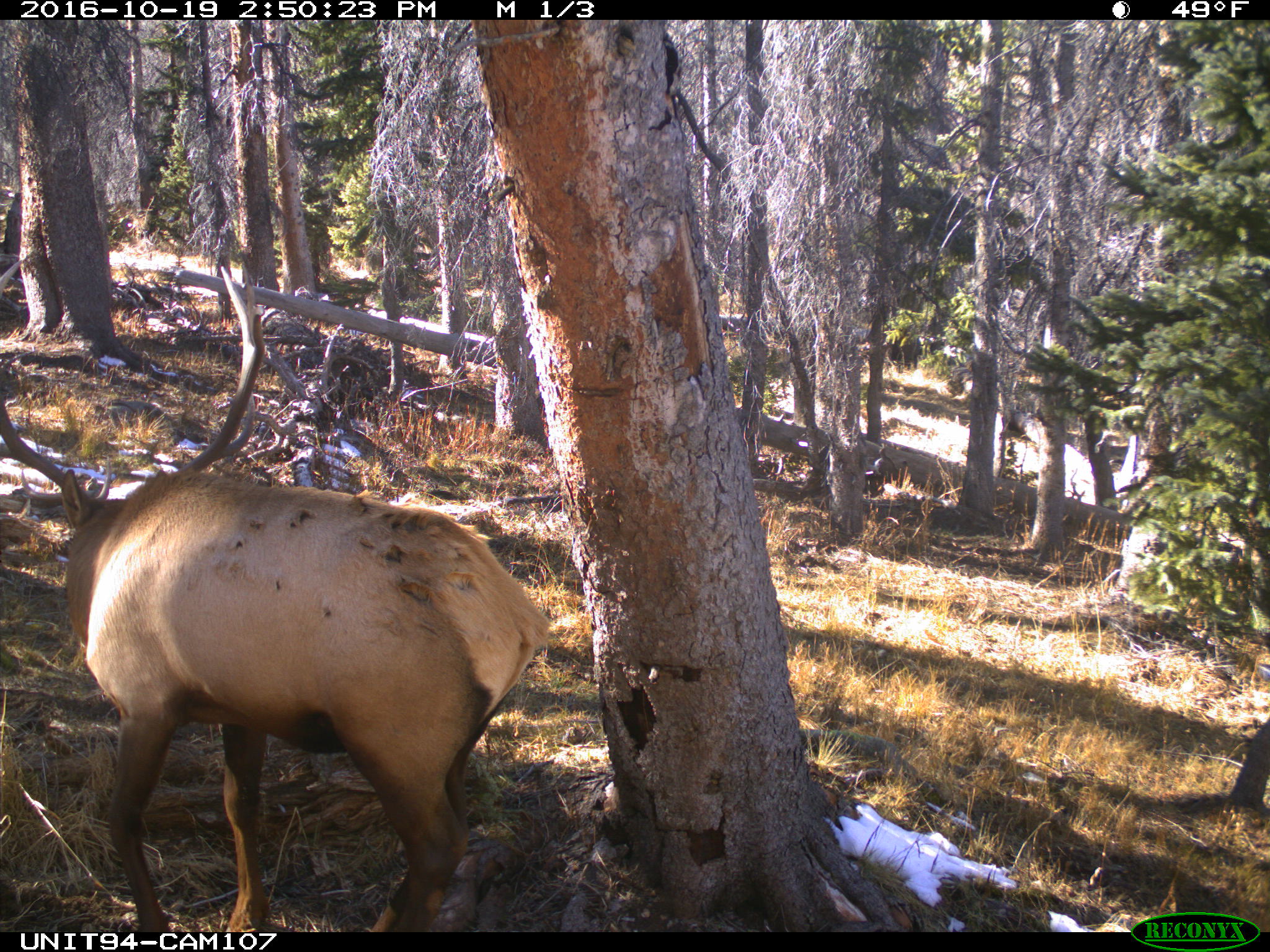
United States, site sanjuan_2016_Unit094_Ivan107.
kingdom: Animalia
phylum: Chordata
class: Mammalia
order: Artiodactyla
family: Cervidae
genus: Cervus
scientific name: Cervus elaphus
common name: red deer